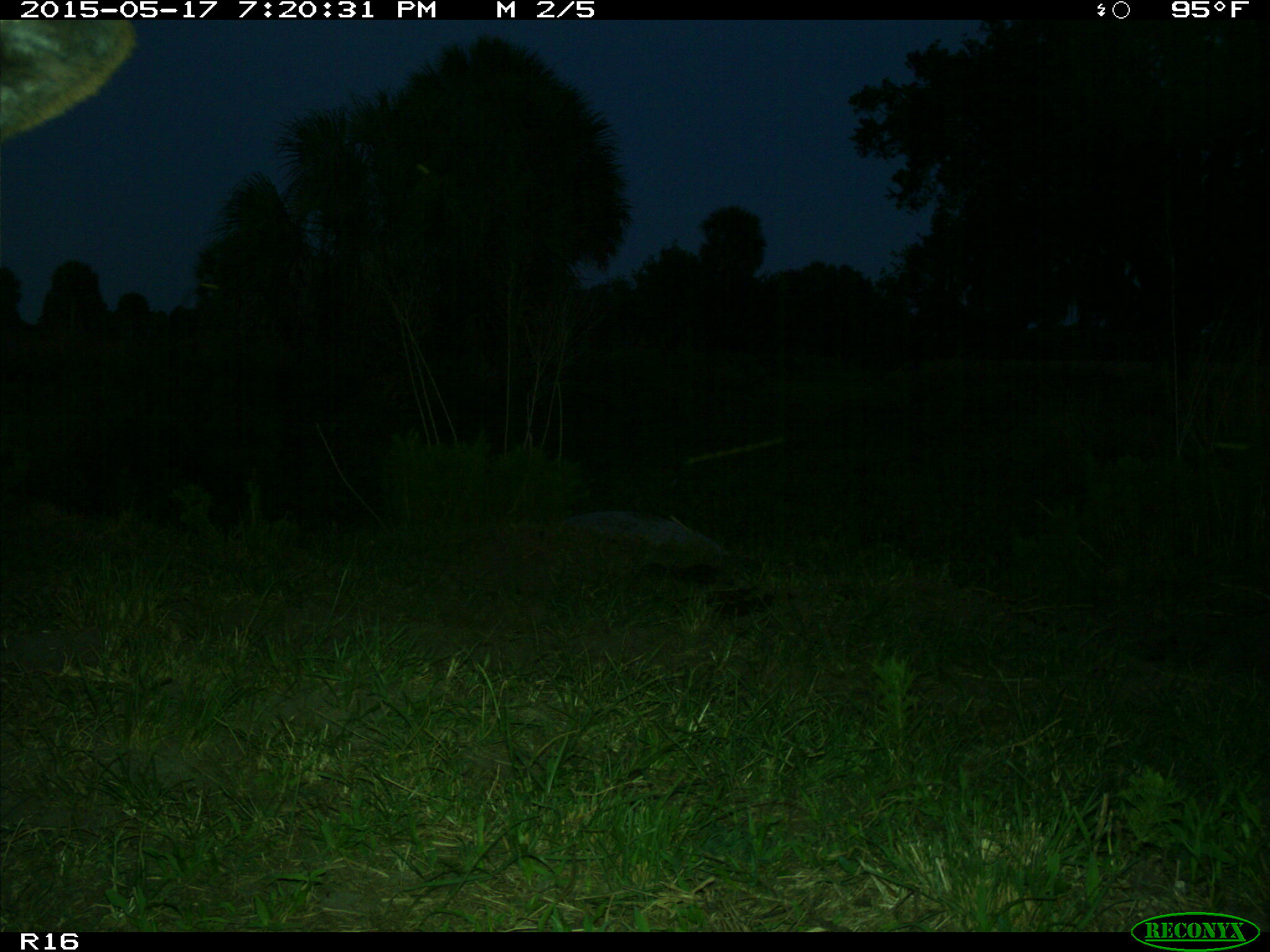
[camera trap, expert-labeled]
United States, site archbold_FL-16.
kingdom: Animalia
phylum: Chordata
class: Mammalia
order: Artiodactyla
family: Bovidae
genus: Bos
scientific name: Bos taurus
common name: domestic cow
Bos taurus (domestic cow).